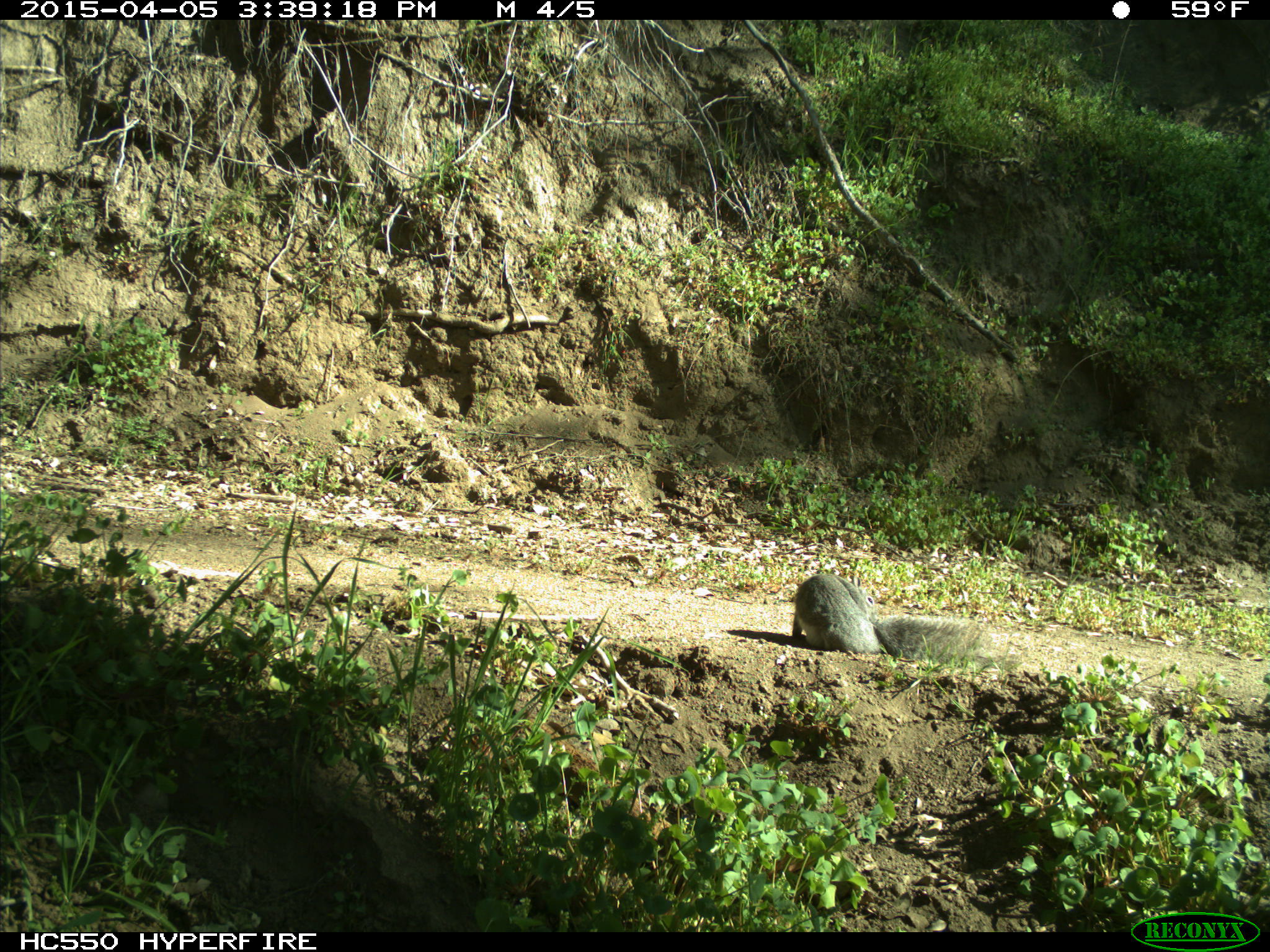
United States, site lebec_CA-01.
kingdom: Animalia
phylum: Chordata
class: Mammalia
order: Rodentia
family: Sciuridae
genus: Sciurus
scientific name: Sciurus carolinensis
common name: eastern gray squirrel